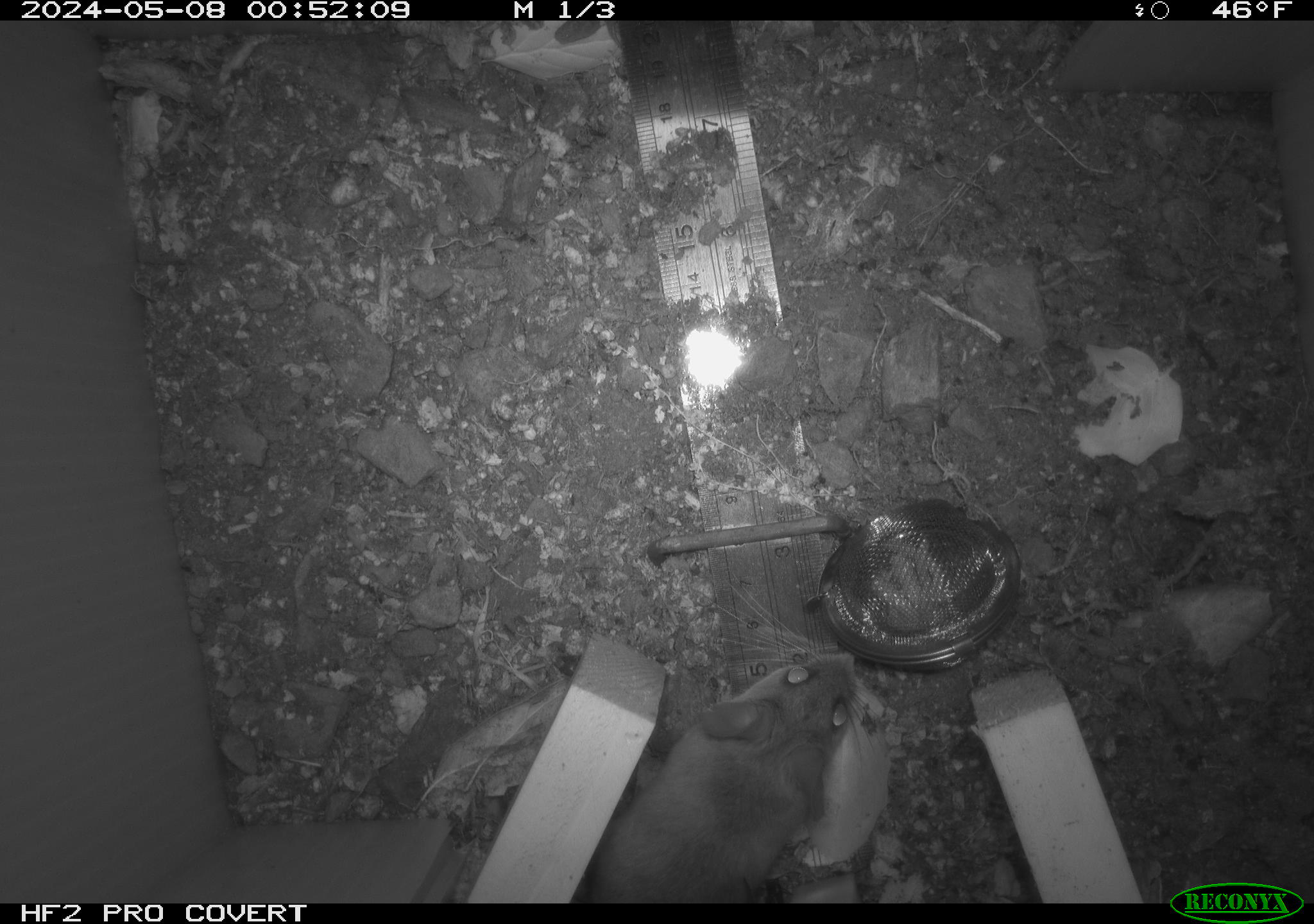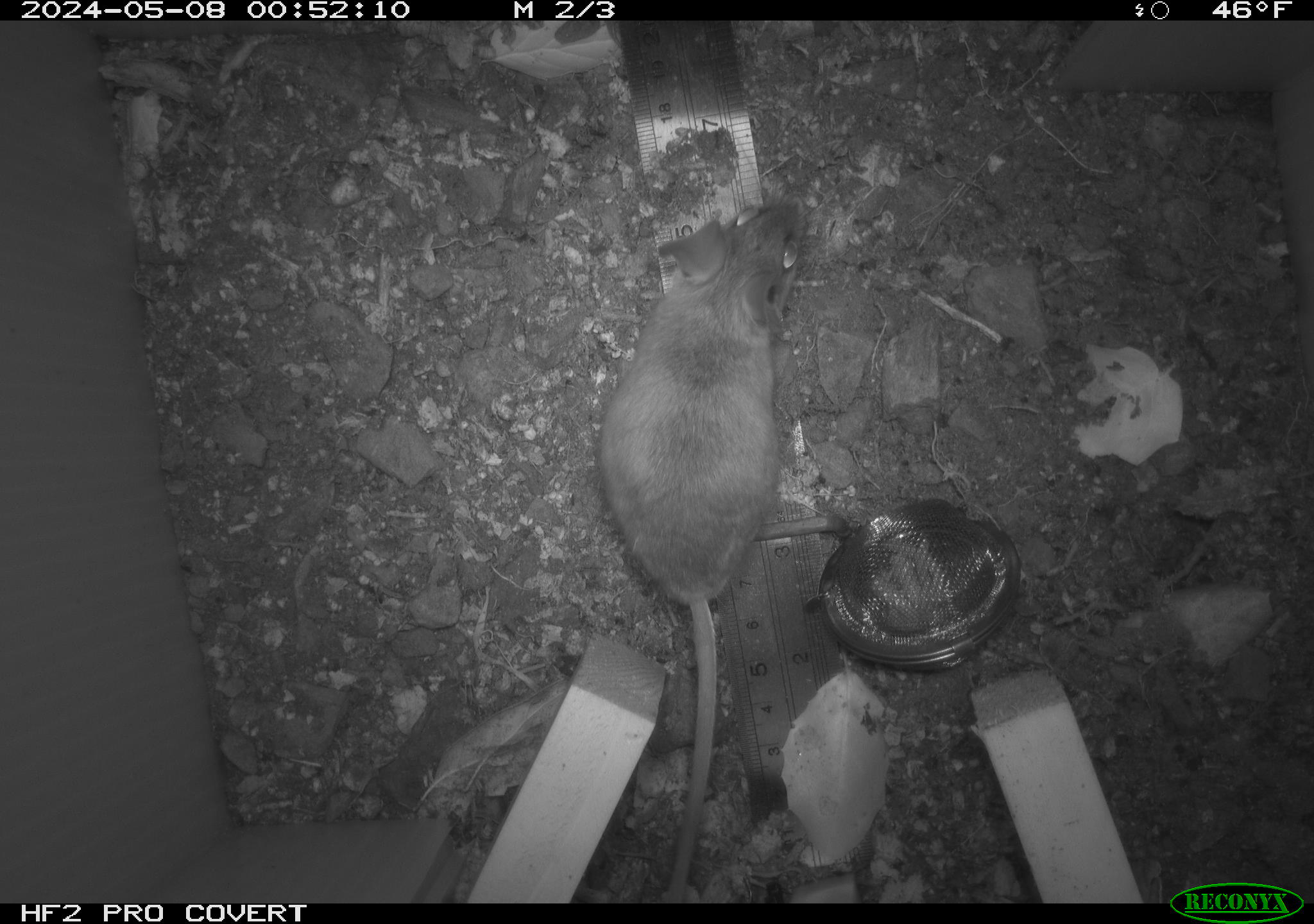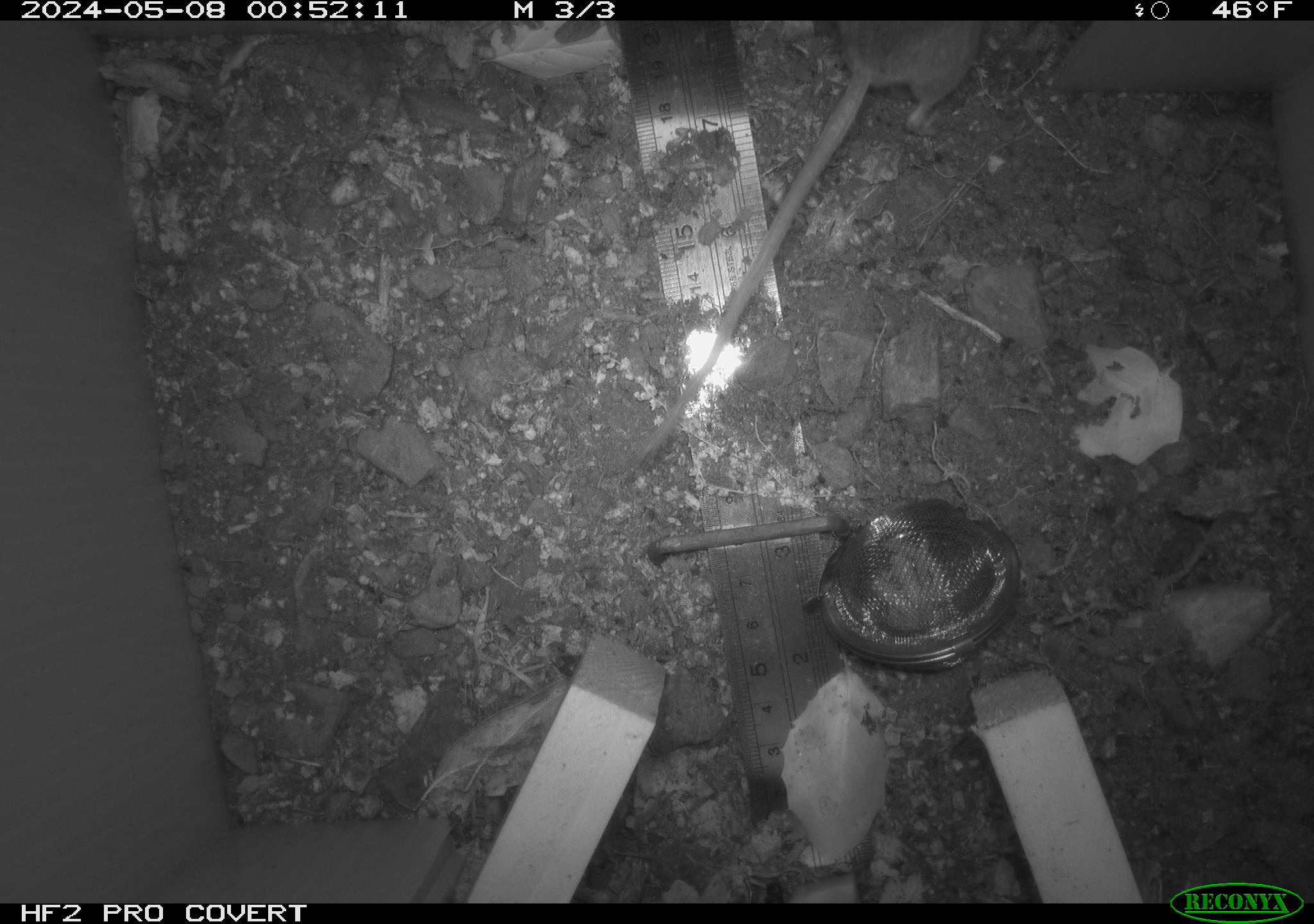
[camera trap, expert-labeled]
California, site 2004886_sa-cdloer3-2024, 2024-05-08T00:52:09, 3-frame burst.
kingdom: Animalia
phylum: Chordata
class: Mammalia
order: Rodentia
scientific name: Rodentia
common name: mouse species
Mouse species (Rodentia).